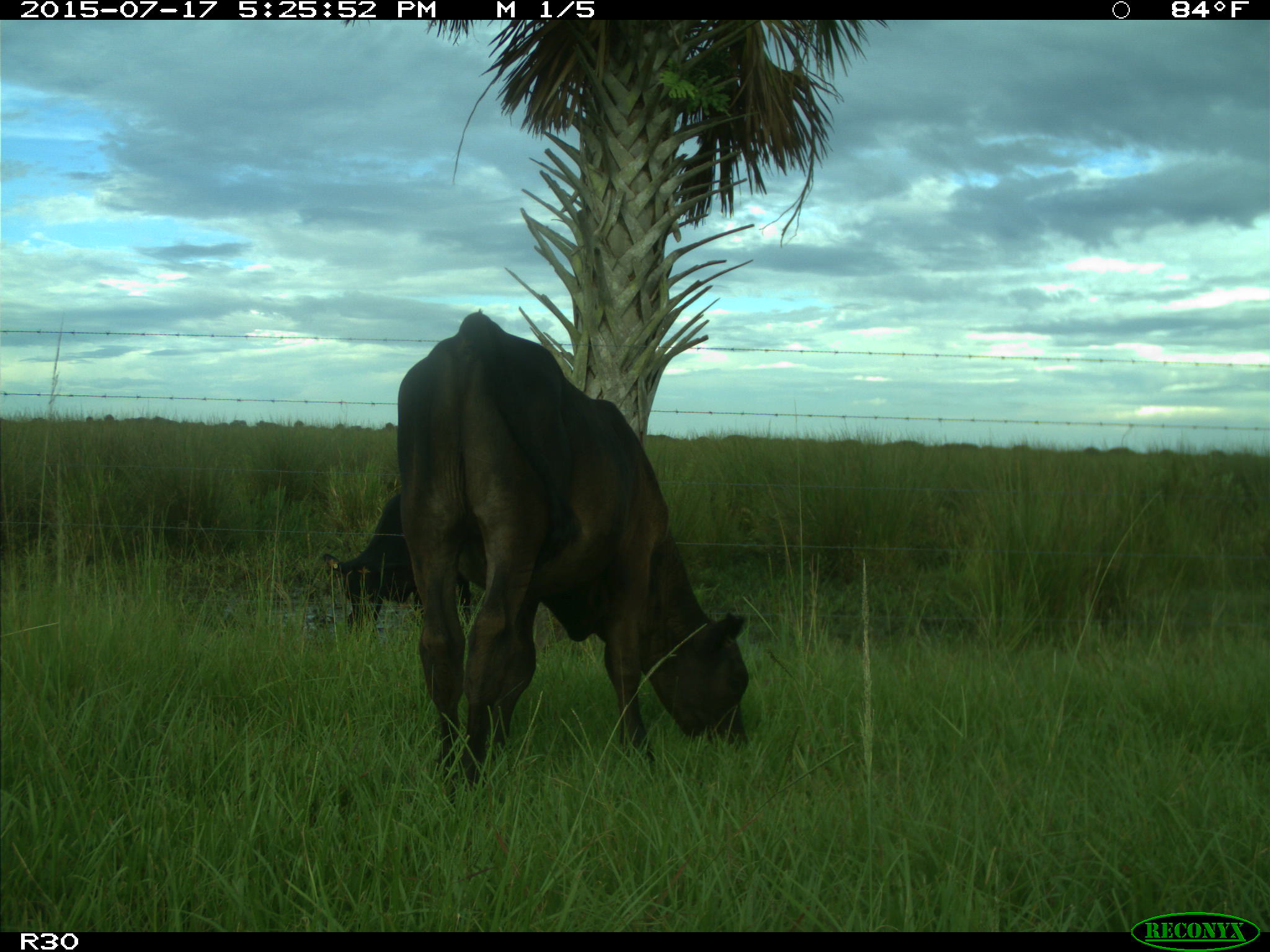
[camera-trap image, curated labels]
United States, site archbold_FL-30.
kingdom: Animalia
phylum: Chordata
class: Mammalia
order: Artiodactyla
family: Bovidae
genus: Bos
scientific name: Bos taurus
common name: domestic cow